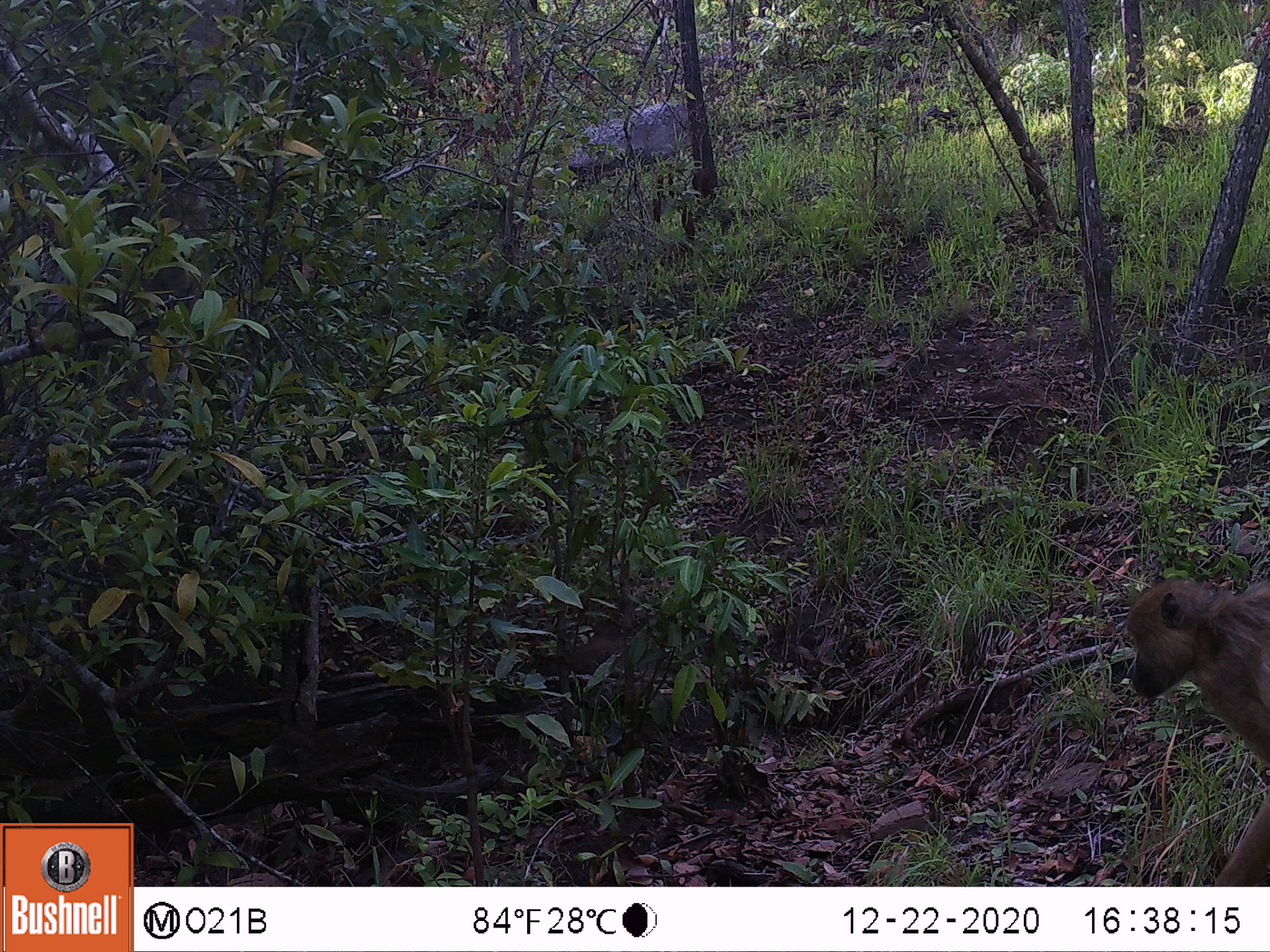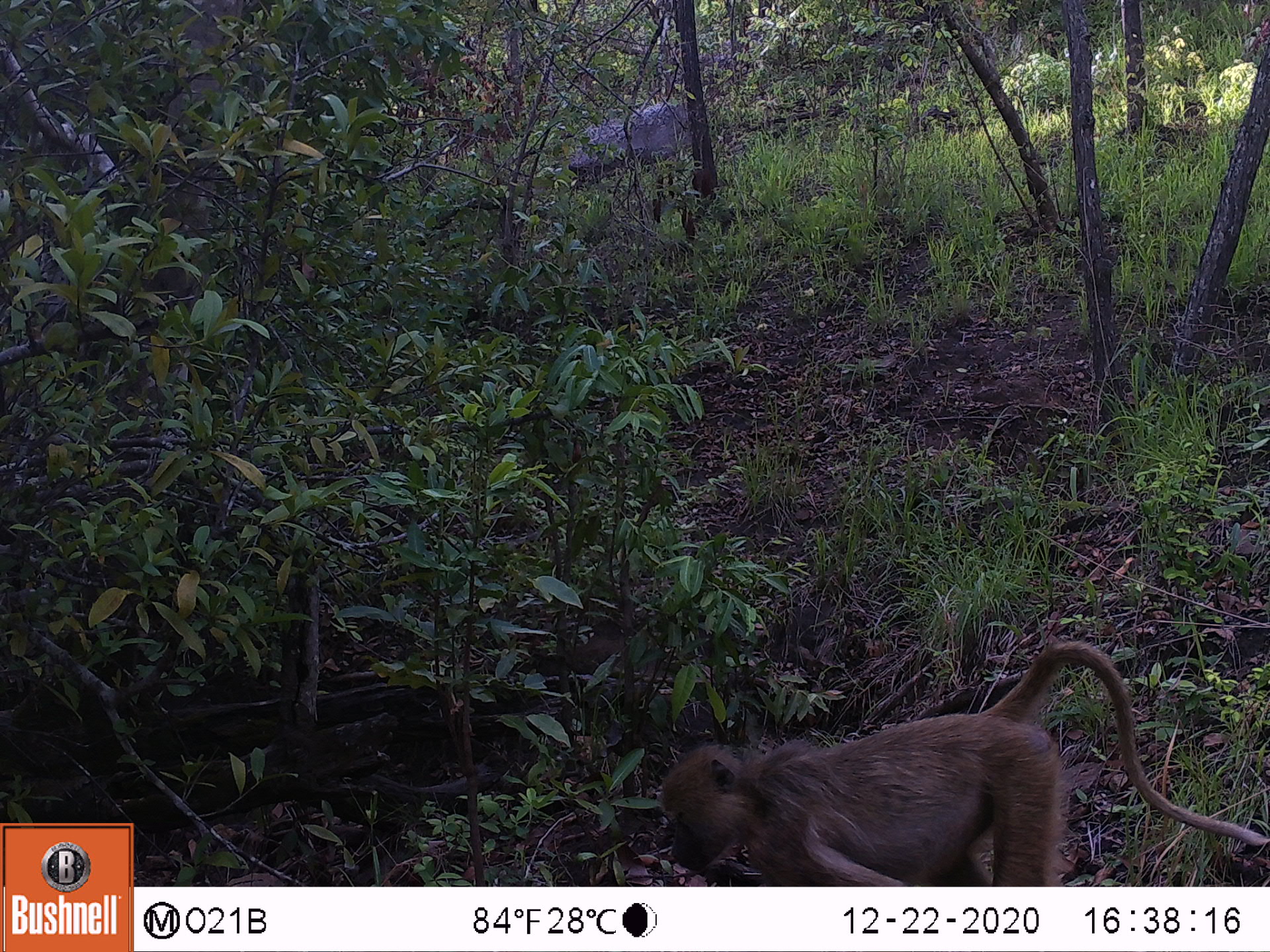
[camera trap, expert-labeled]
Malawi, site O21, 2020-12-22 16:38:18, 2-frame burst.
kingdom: Animalia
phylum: Chordata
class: Mammalia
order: Primates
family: Cercopithecidae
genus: Papio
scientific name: Papio cynocephalus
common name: yellow baboon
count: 1